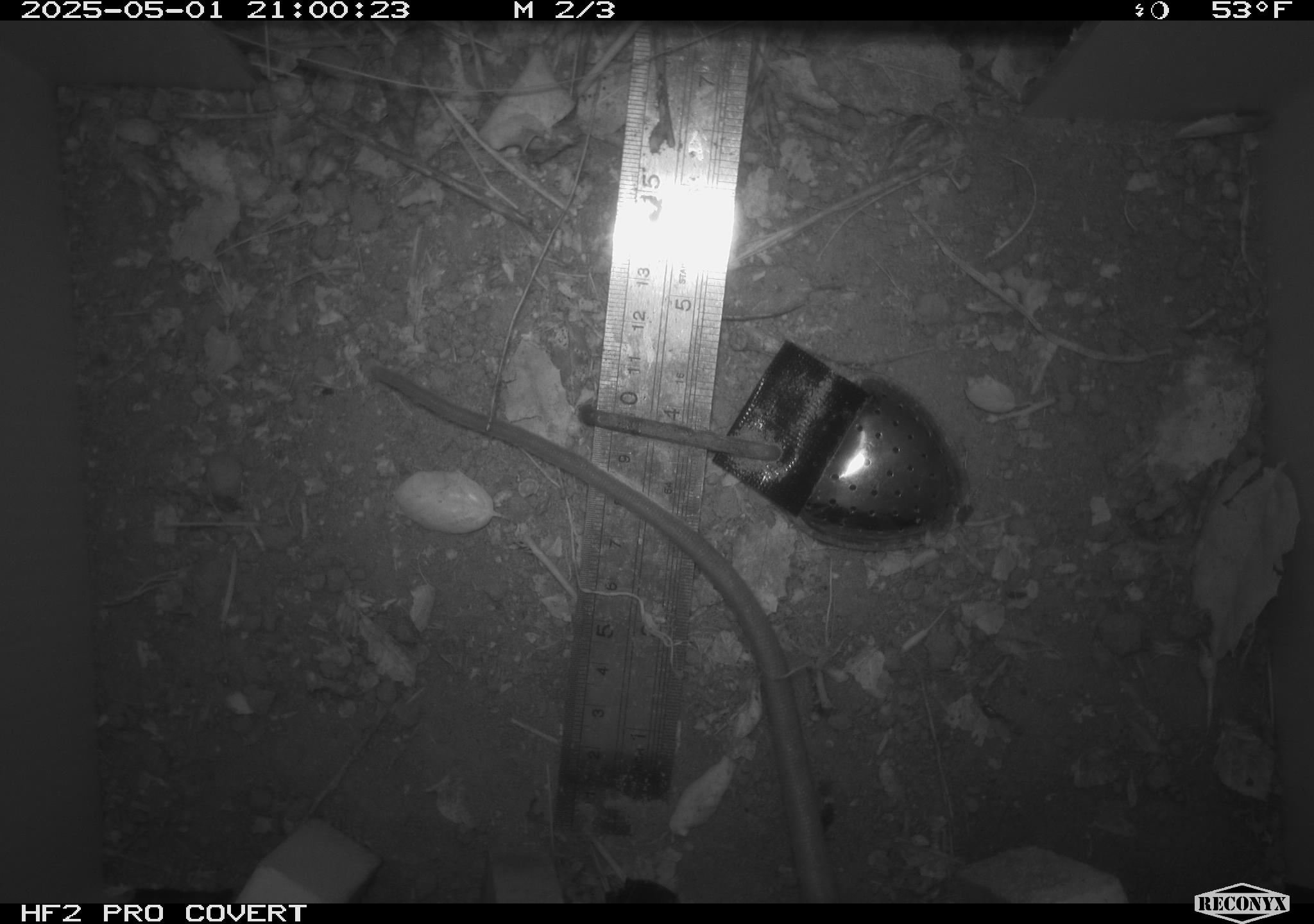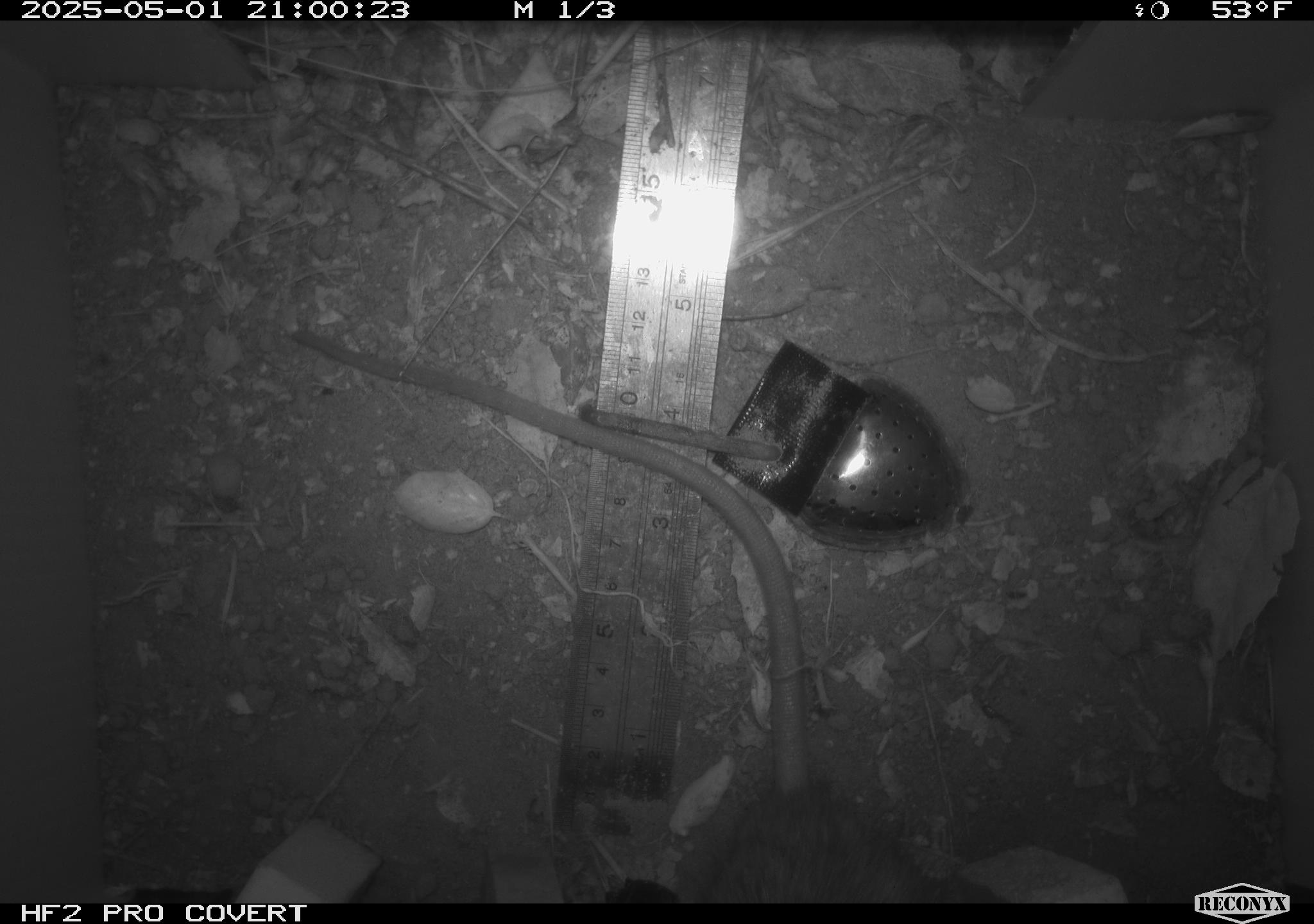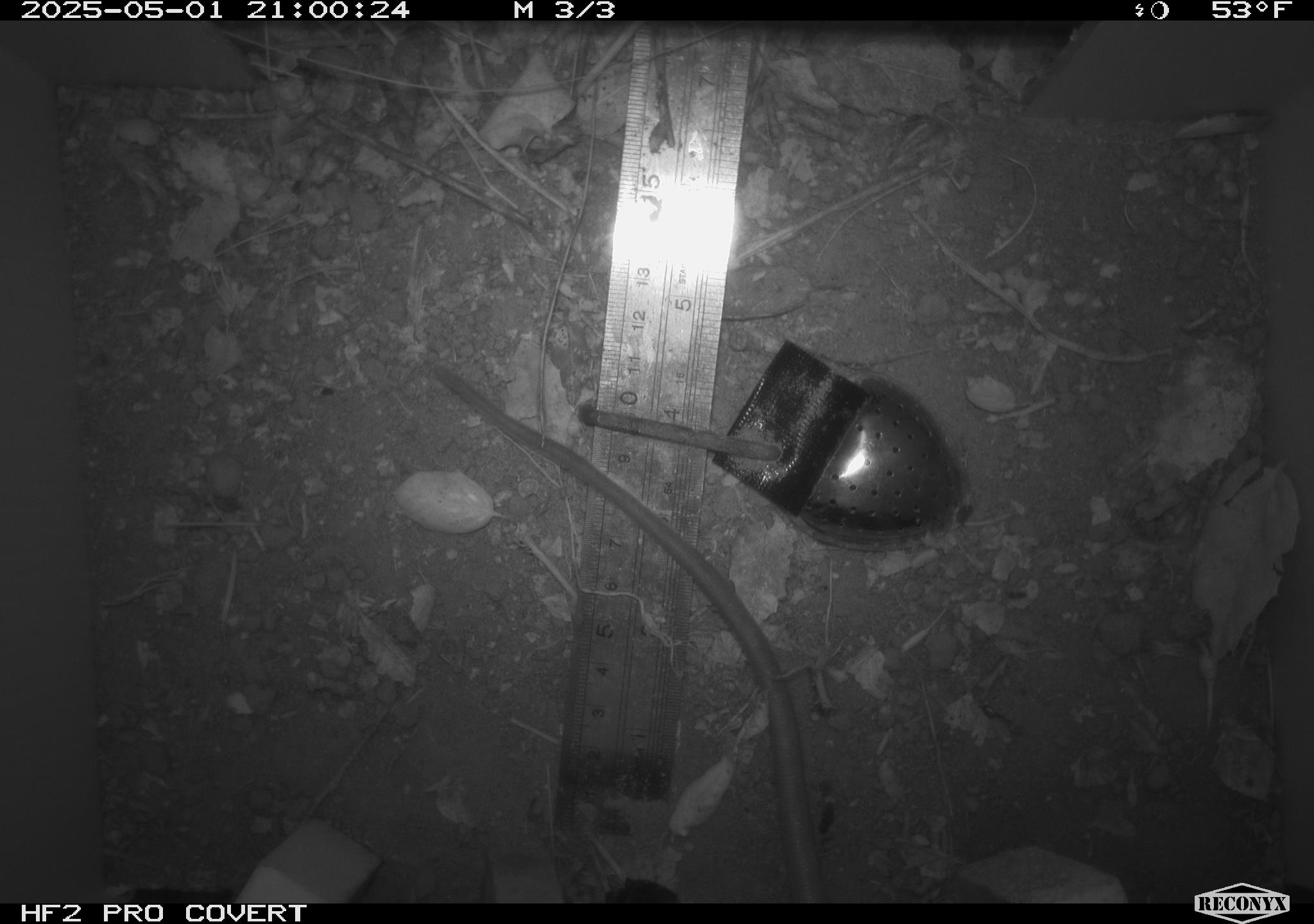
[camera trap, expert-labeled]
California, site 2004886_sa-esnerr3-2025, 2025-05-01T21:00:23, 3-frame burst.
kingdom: Animalia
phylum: Chordata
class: Mammalia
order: Rodentia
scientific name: Rodentia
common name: rodent